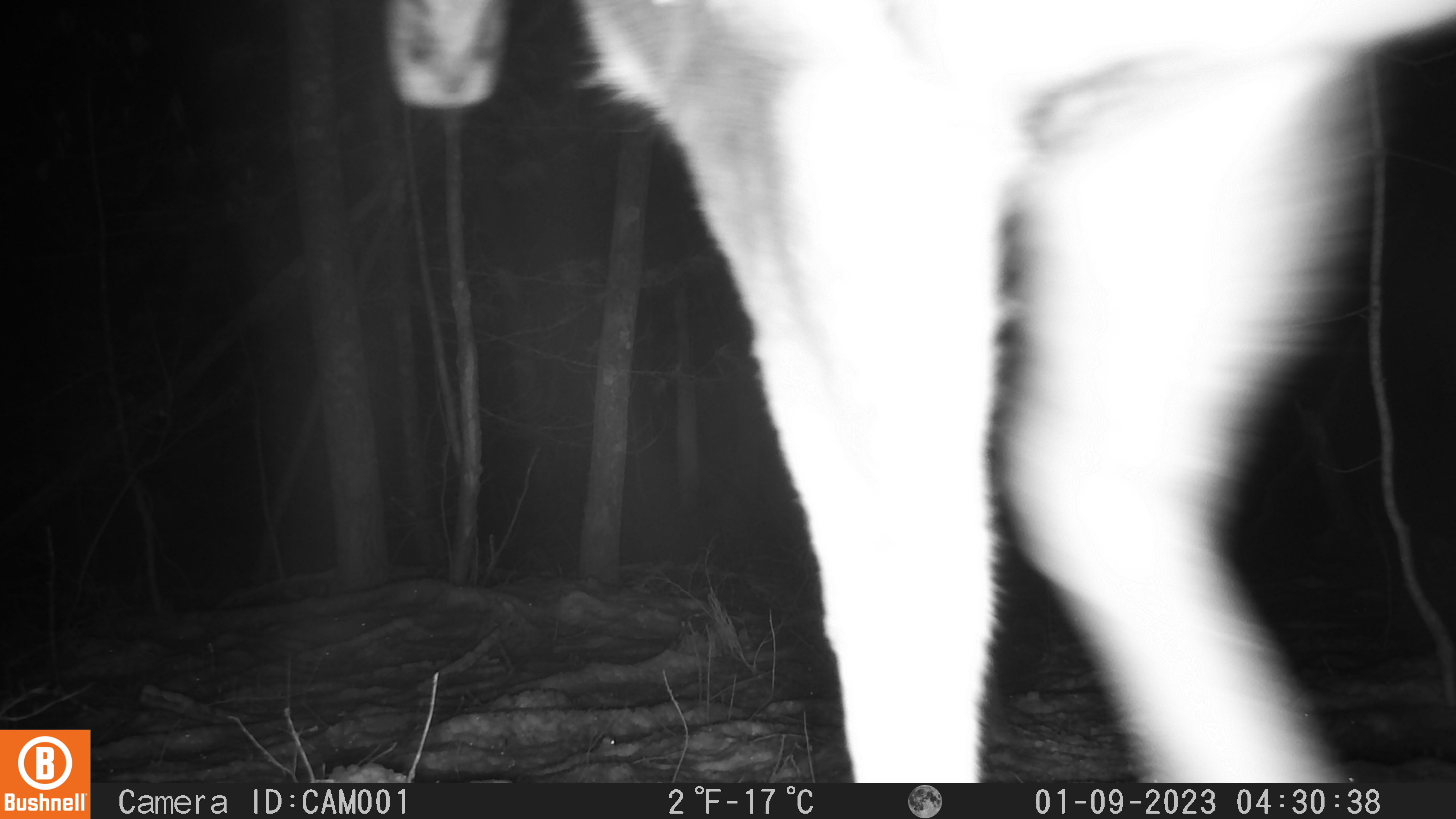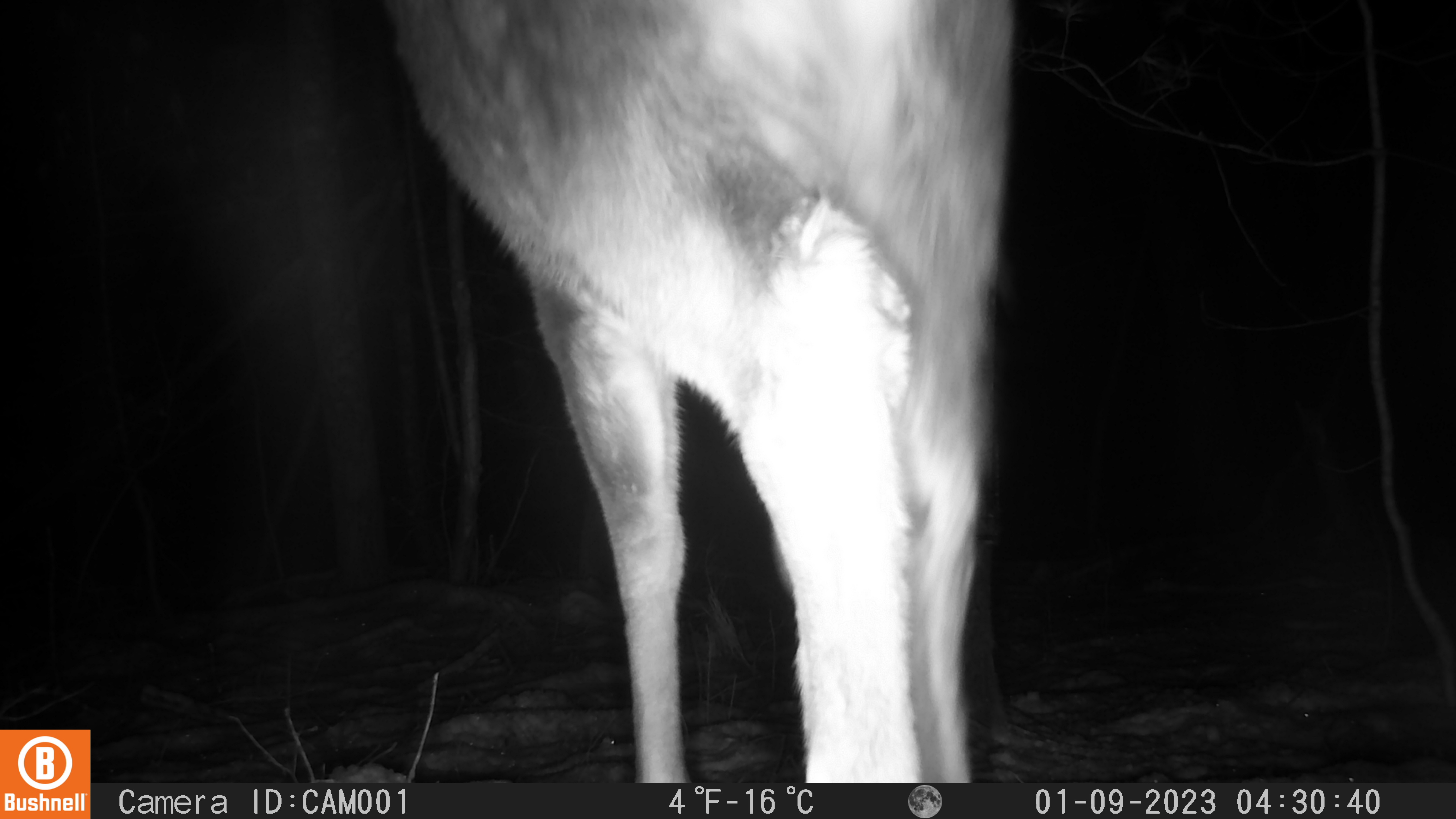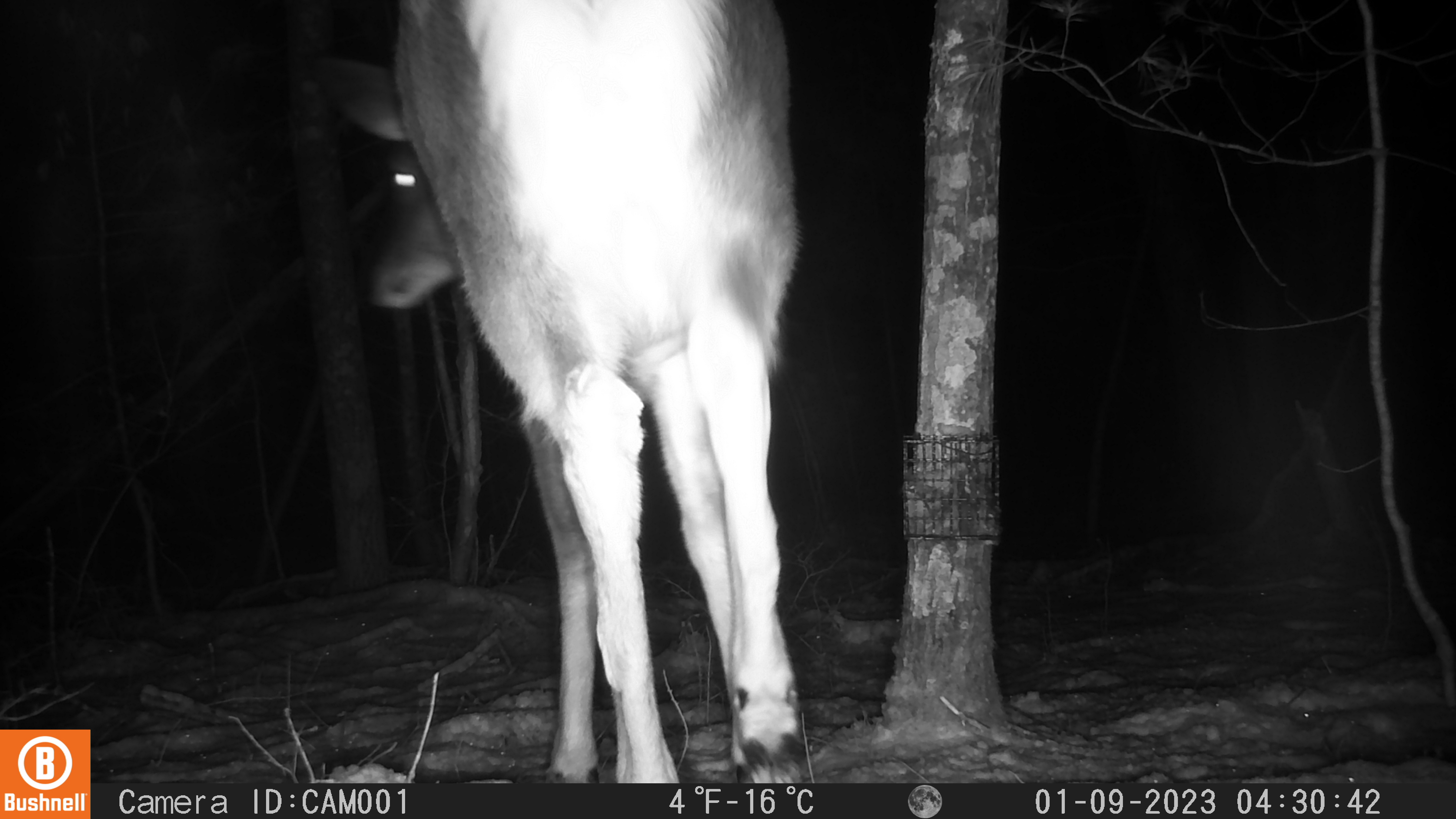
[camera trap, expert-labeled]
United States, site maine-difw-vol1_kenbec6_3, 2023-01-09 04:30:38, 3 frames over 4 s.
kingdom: Animalia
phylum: Chordata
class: Mammalia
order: Artiodactyla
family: Cervidae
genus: Odocoileus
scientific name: Odocoileus virginianus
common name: white-tailed deer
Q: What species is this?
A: White-tailed deer (Odocoileus virginianus).